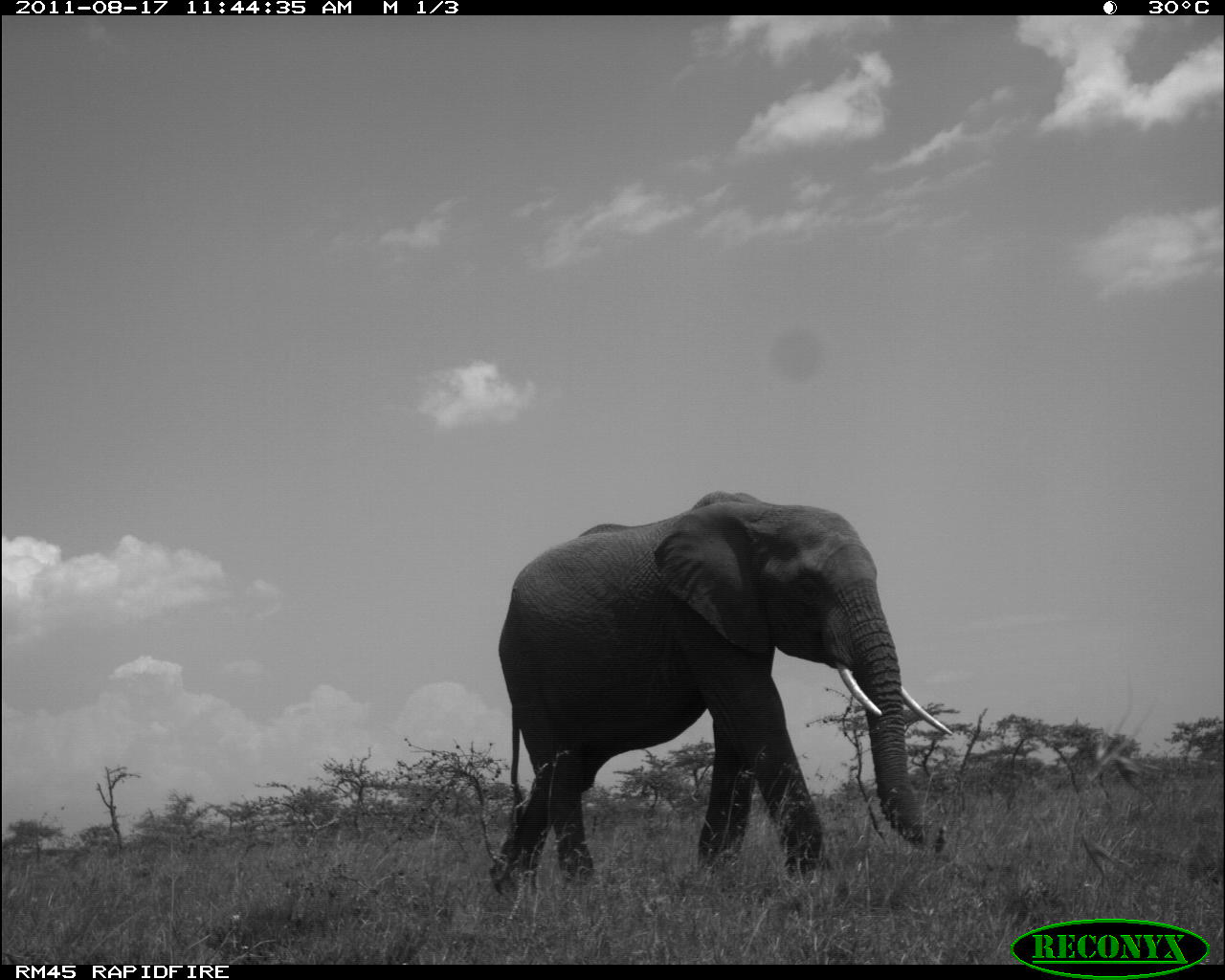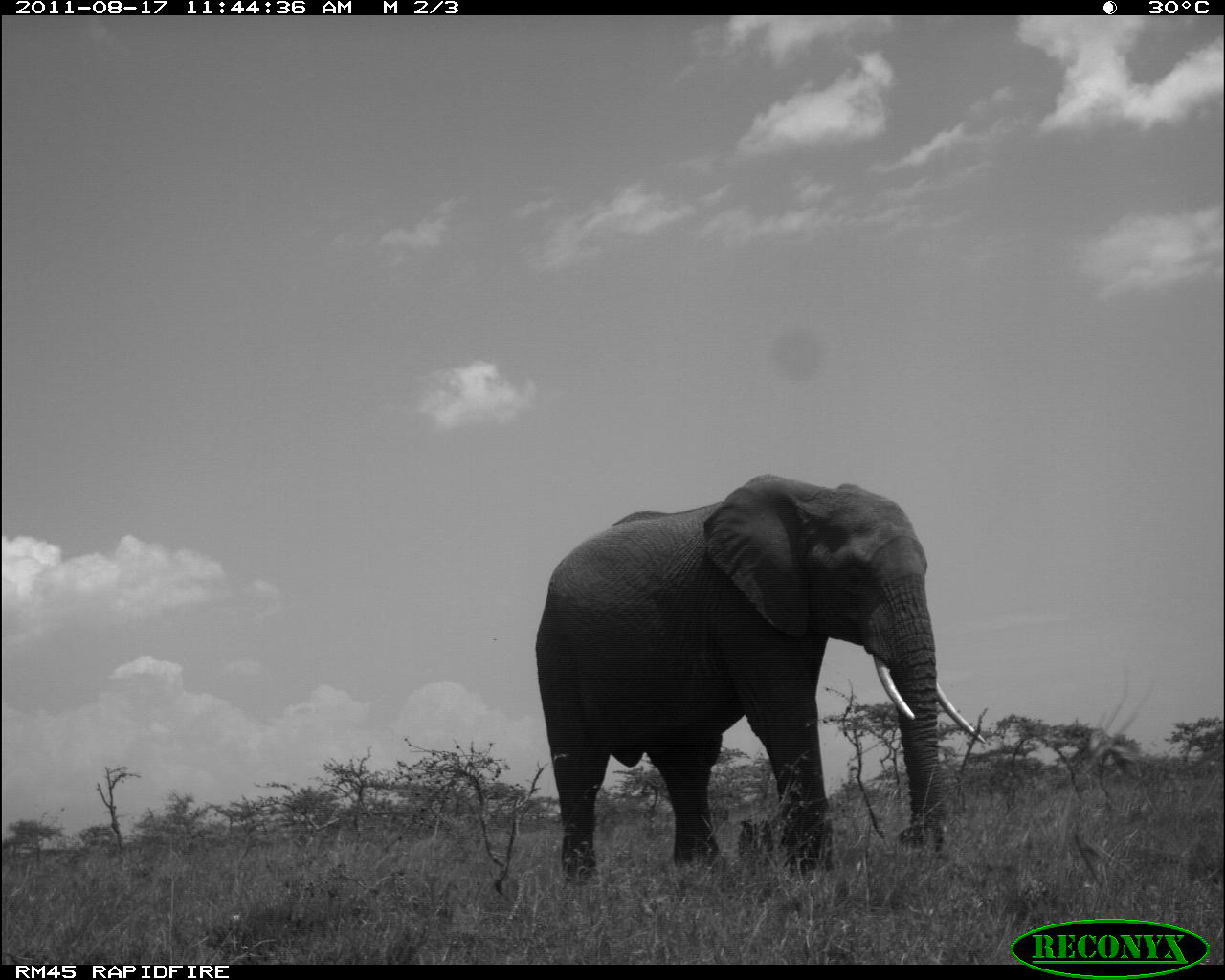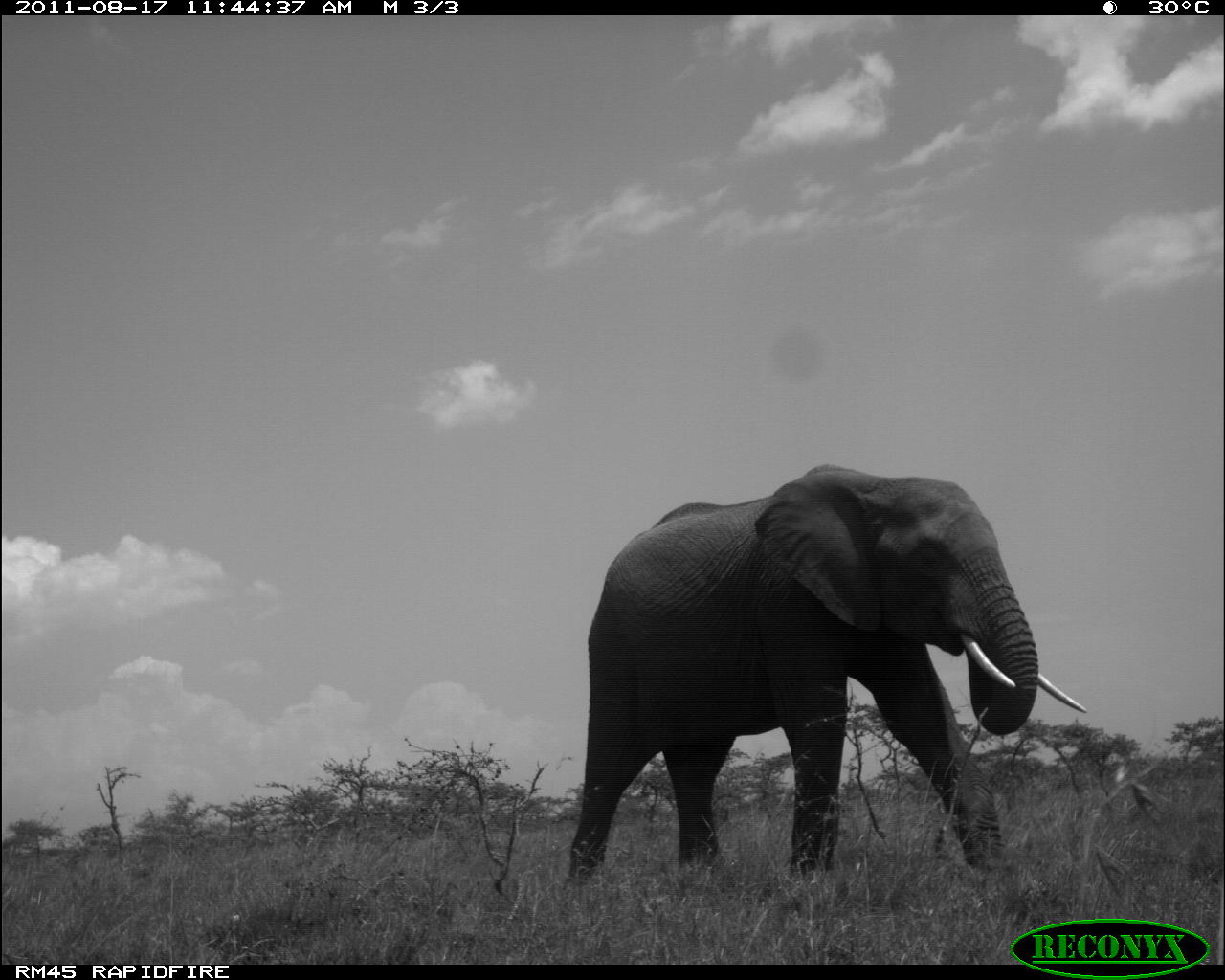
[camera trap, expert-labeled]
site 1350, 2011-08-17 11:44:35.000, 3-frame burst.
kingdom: Animalia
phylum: Chordata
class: Mammalia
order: Proboscidea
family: Elephantidae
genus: Loxodonta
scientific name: Loxodonta africana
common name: african bush elephant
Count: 1.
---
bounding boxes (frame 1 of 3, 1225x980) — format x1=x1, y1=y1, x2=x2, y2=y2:
loxodonta africana: x1=488, y1=483, x2=945, y2=902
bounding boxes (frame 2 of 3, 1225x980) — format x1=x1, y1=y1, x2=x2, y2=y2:
loxodonta africana: x1=535, y1=471, x2=987, y2=882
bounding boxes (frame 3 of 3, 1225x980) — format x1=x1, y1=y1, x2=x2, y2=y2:
loxodonta africana: x1=562, y1=459, x2=1084, y2=892